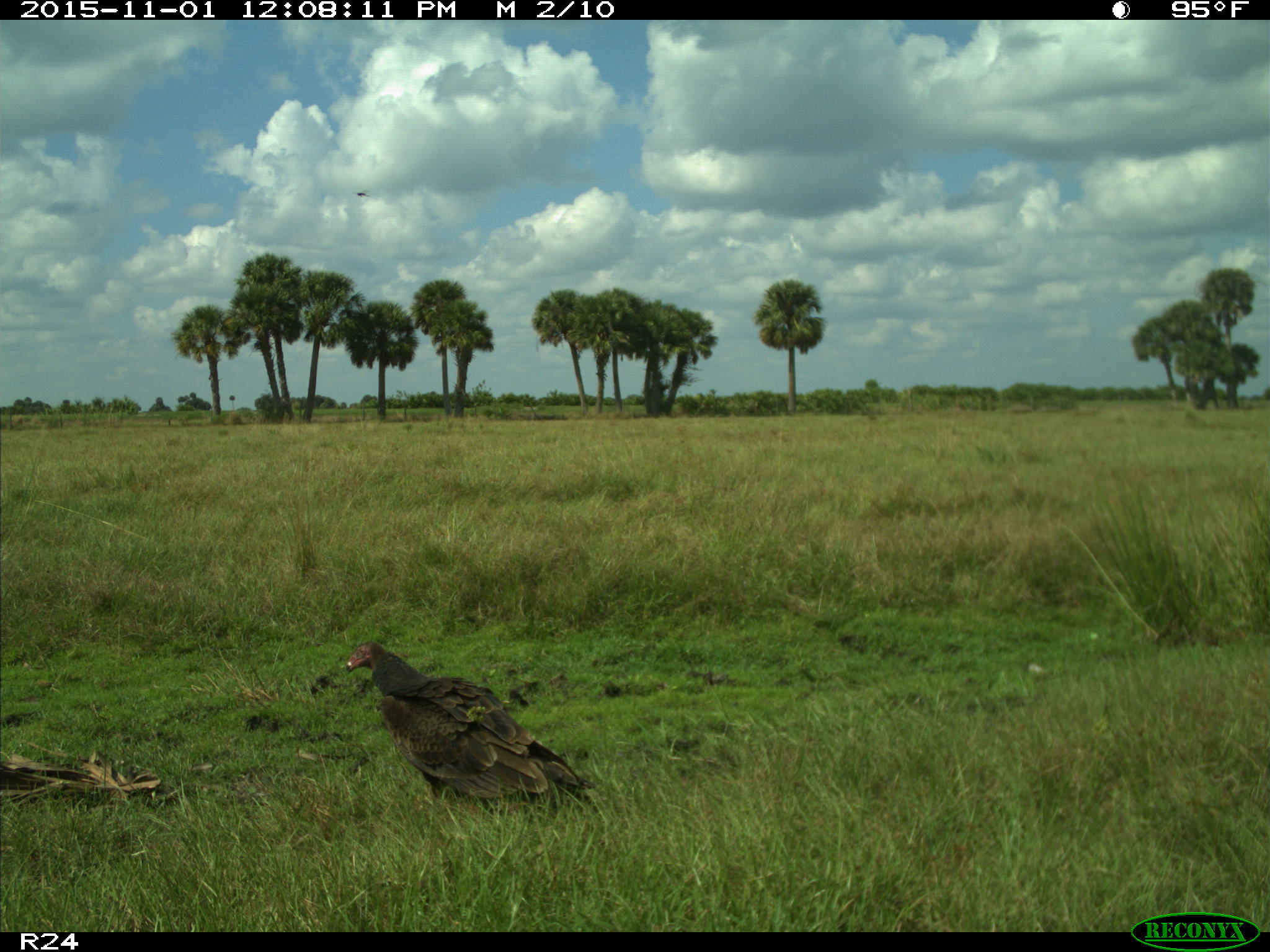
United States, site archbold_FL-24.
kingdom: Animalia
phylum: Chordata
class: Aves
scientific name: Aves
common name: birds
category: unidentified bird